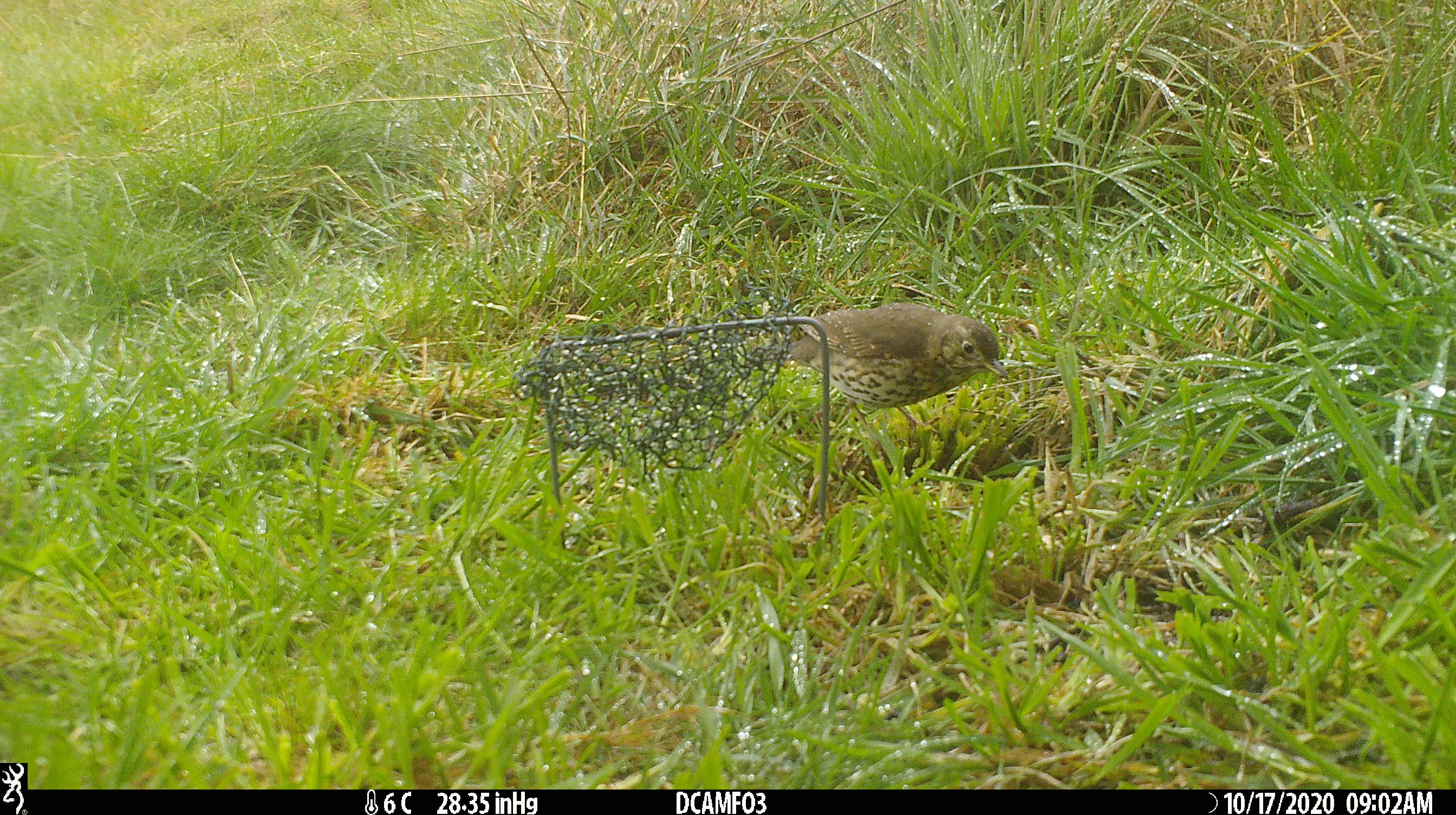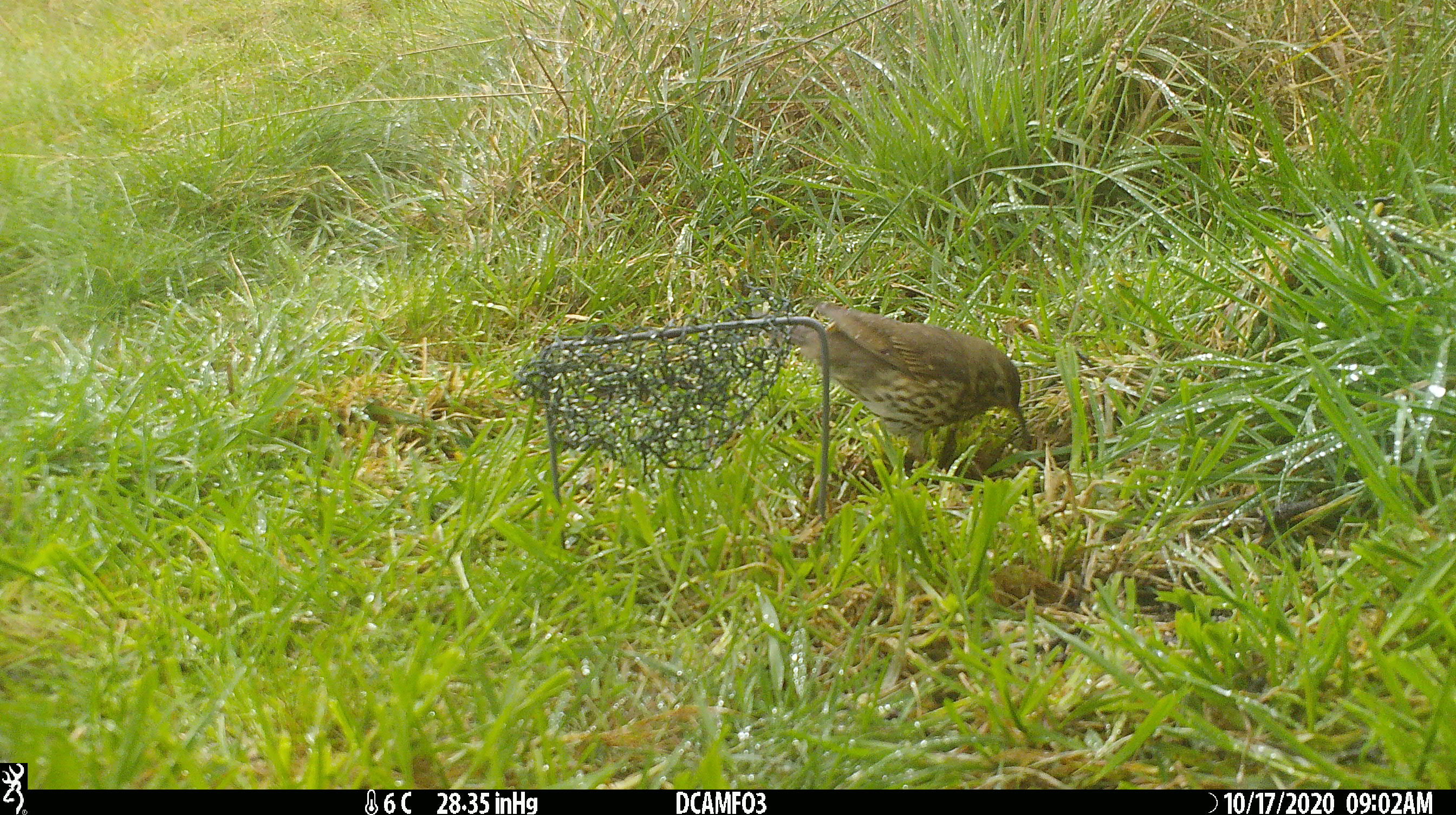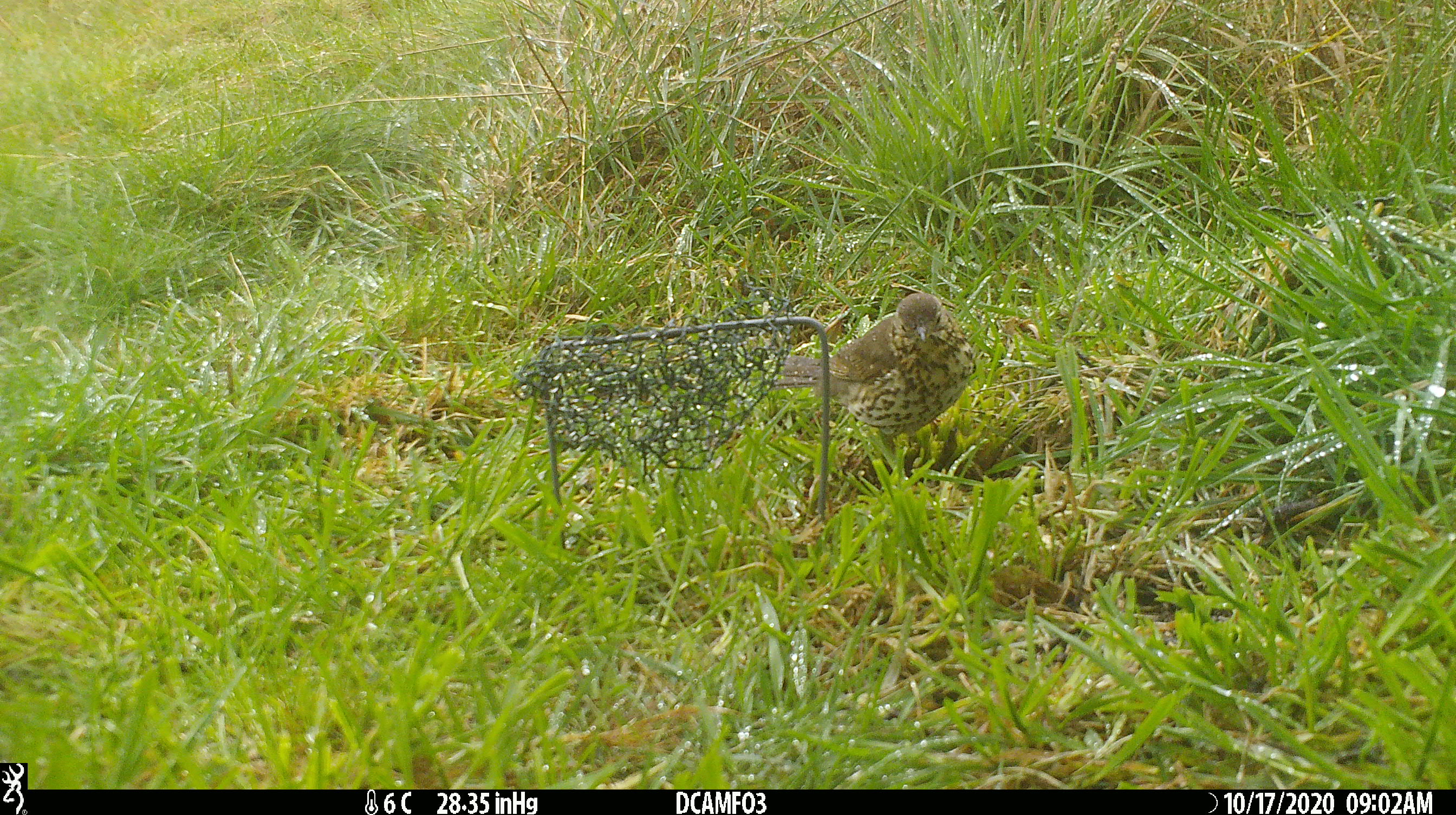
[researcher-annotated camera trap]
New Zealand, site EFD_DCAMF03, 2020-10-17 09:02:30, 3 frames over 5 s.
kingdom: Animalia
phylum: Chordata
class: Aves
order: Passeriformes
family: Turdidae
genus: Turdus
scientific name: Turdus philomelos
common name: song thrush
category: thrush